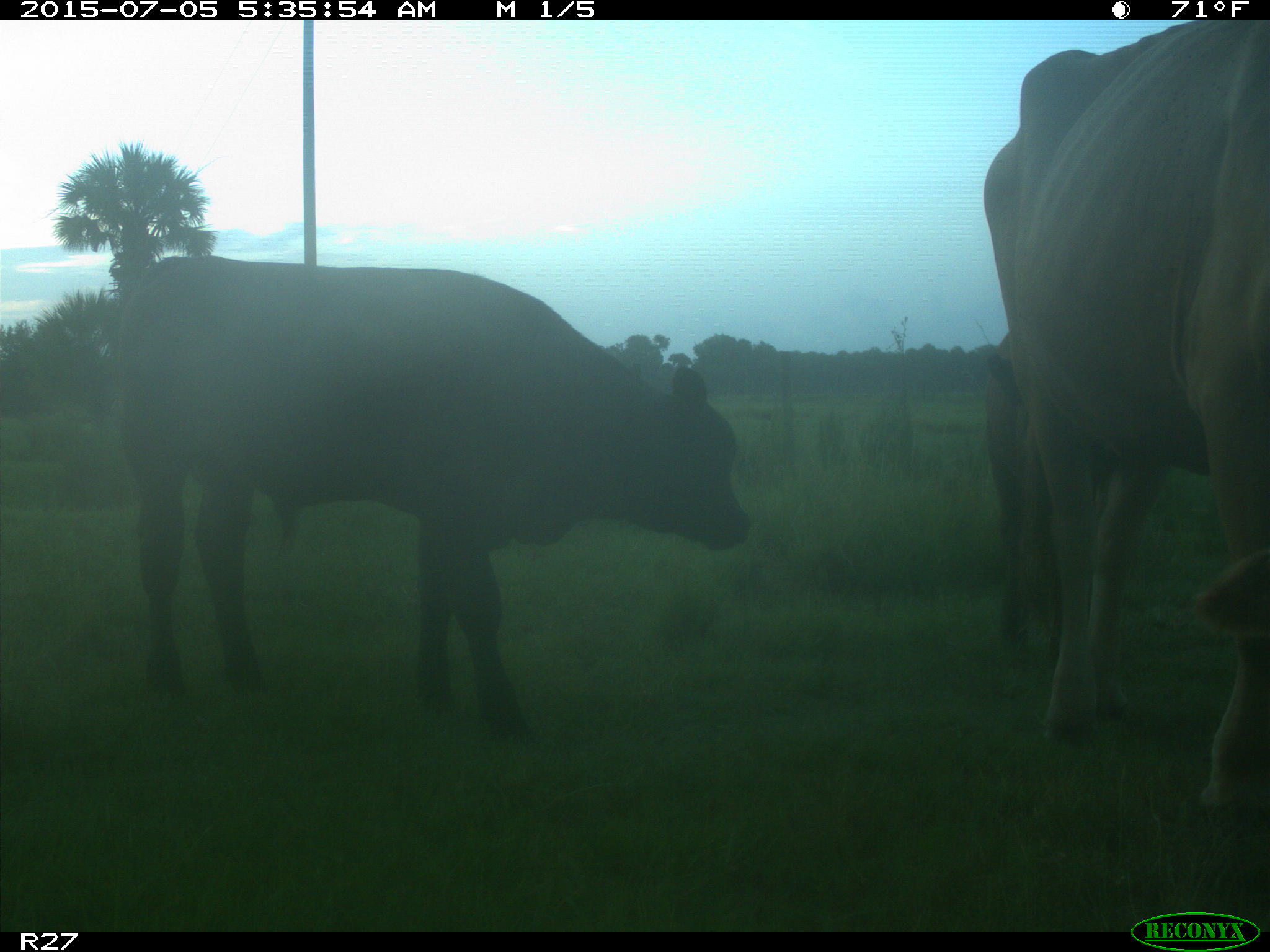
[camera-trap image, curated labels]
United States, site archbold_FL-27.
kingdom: Animalia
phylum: Chordata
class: Mammalia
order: Artiodactyla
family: Bovidae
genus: Bos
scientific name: Bos taurus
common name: domestic cow